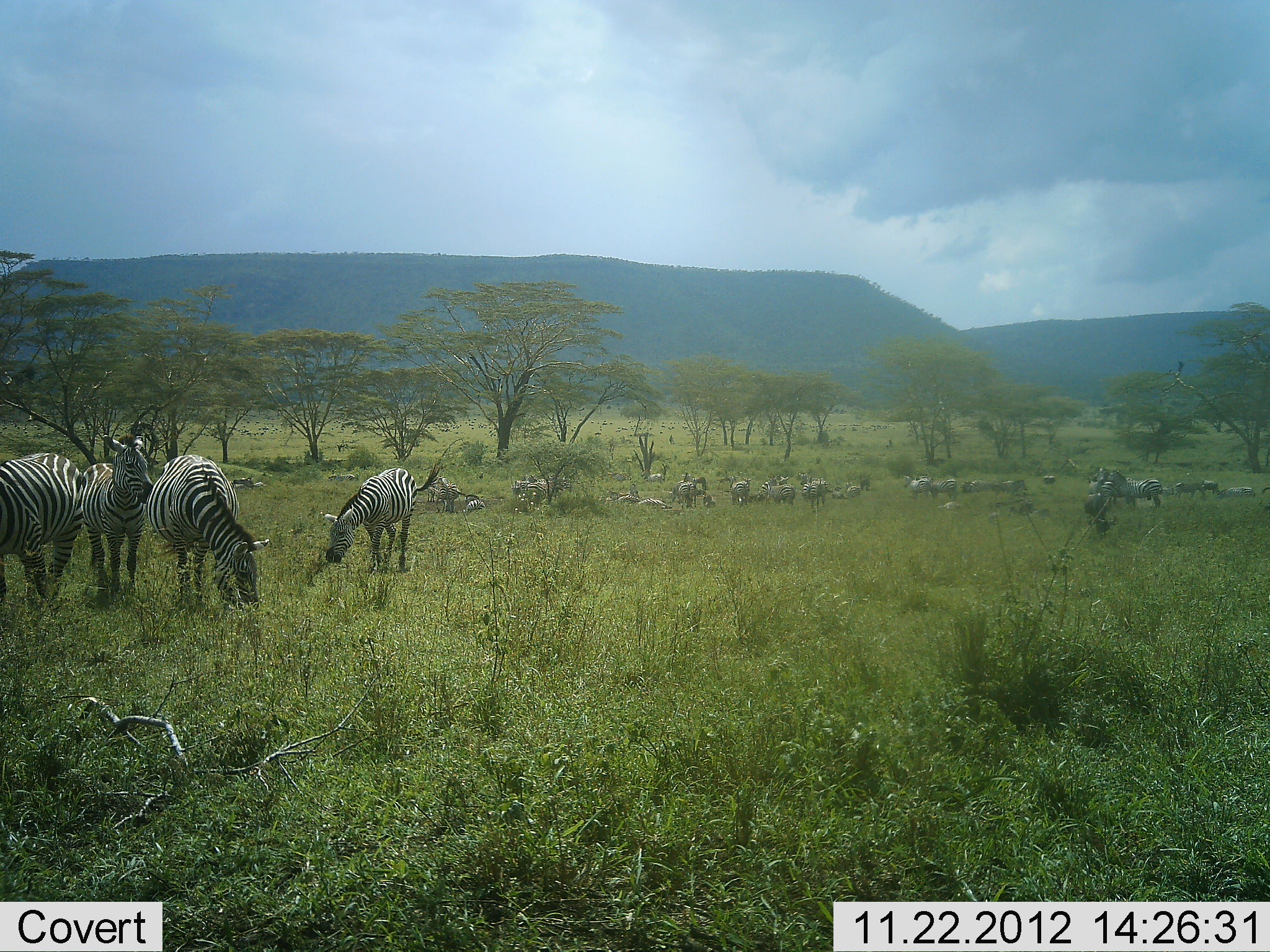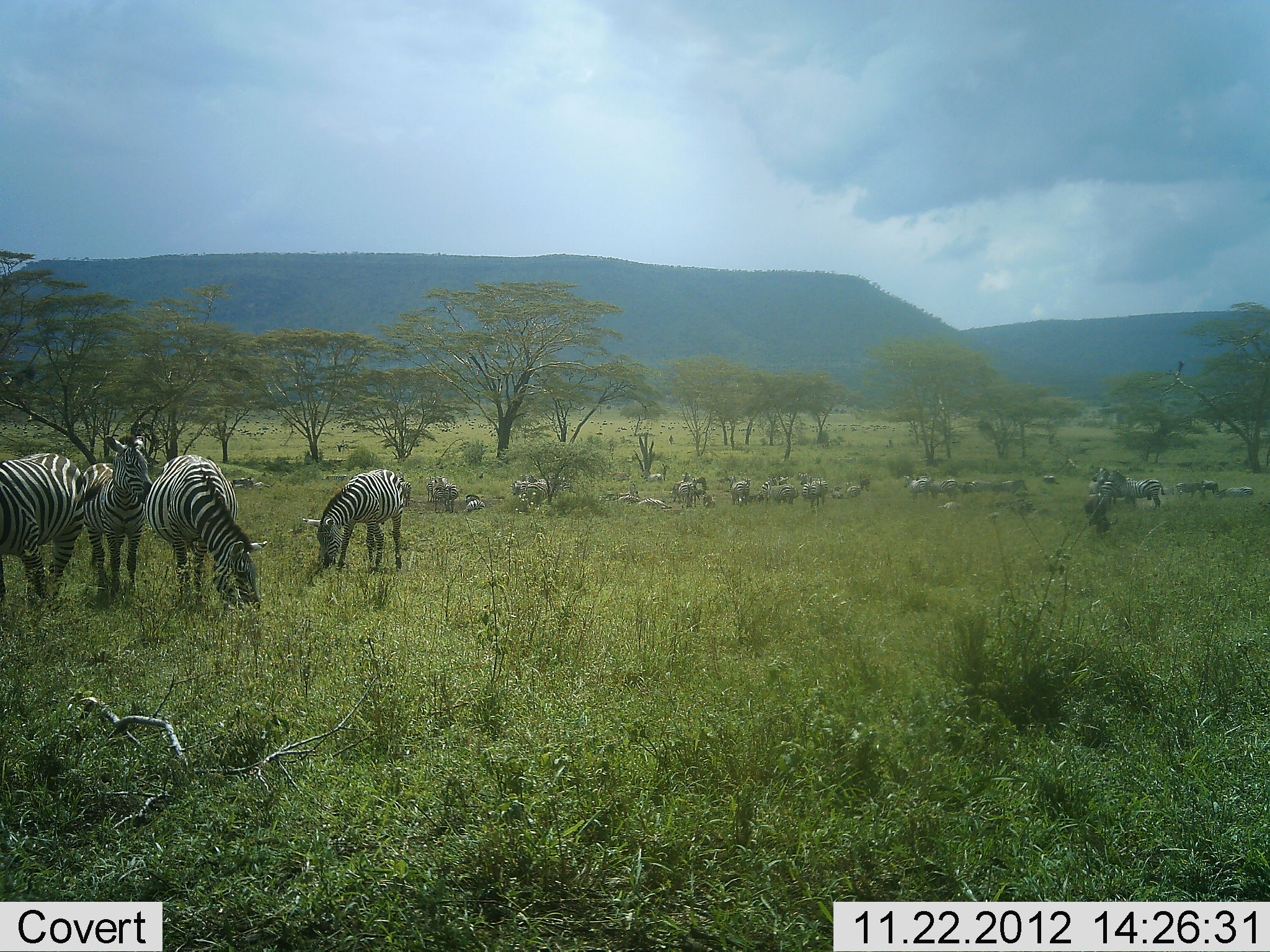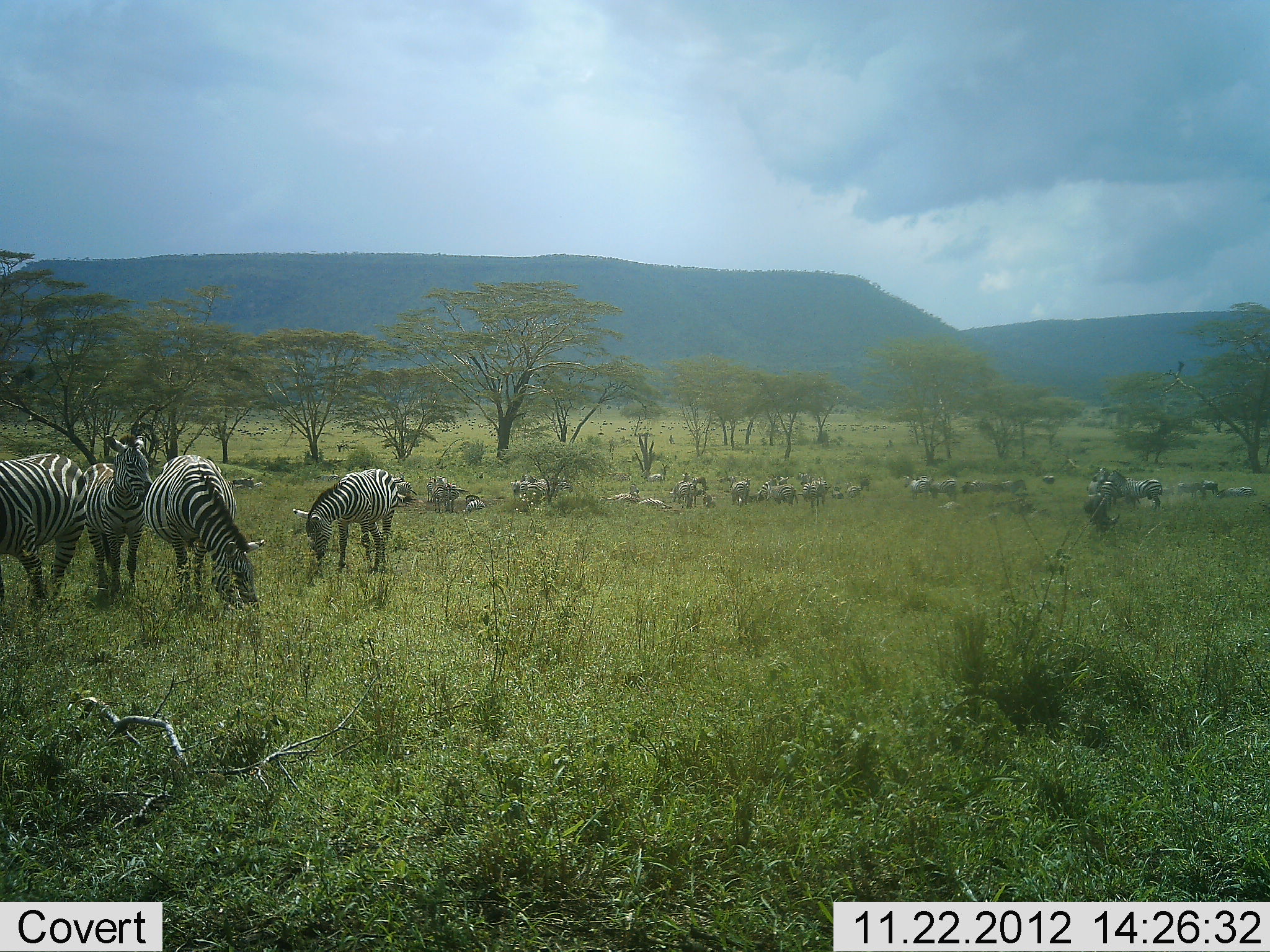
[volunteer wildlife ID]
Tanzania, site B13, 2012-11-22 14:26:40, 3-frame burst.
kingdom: Animalia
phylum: Chordata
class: Mammalia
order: Perissodactyla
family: Equidae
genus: Equus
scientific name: Equus quagga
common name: plains zebra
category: zebra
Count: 11-50.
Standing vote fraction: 70%.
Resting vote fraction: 40%.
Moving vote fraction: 20%.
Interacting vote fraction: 40%.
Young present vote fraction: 0%.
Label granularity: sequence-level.